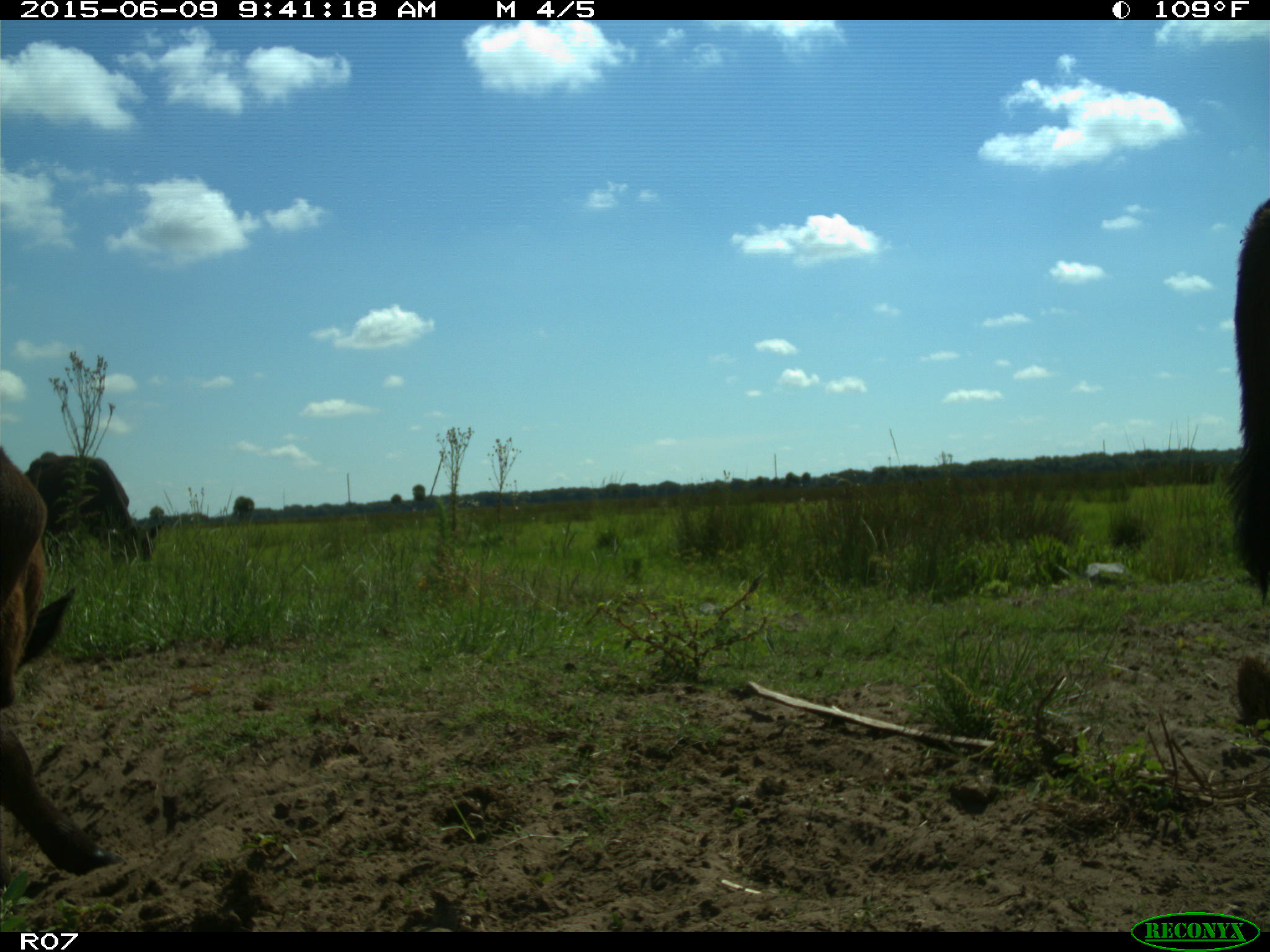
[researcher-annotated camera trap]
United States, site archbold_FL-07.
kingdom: Animalia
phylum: Chordata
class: Mammalia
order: Artiodactyla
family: Bovidae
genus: Bos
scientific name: Bos taurus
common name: domestic cow